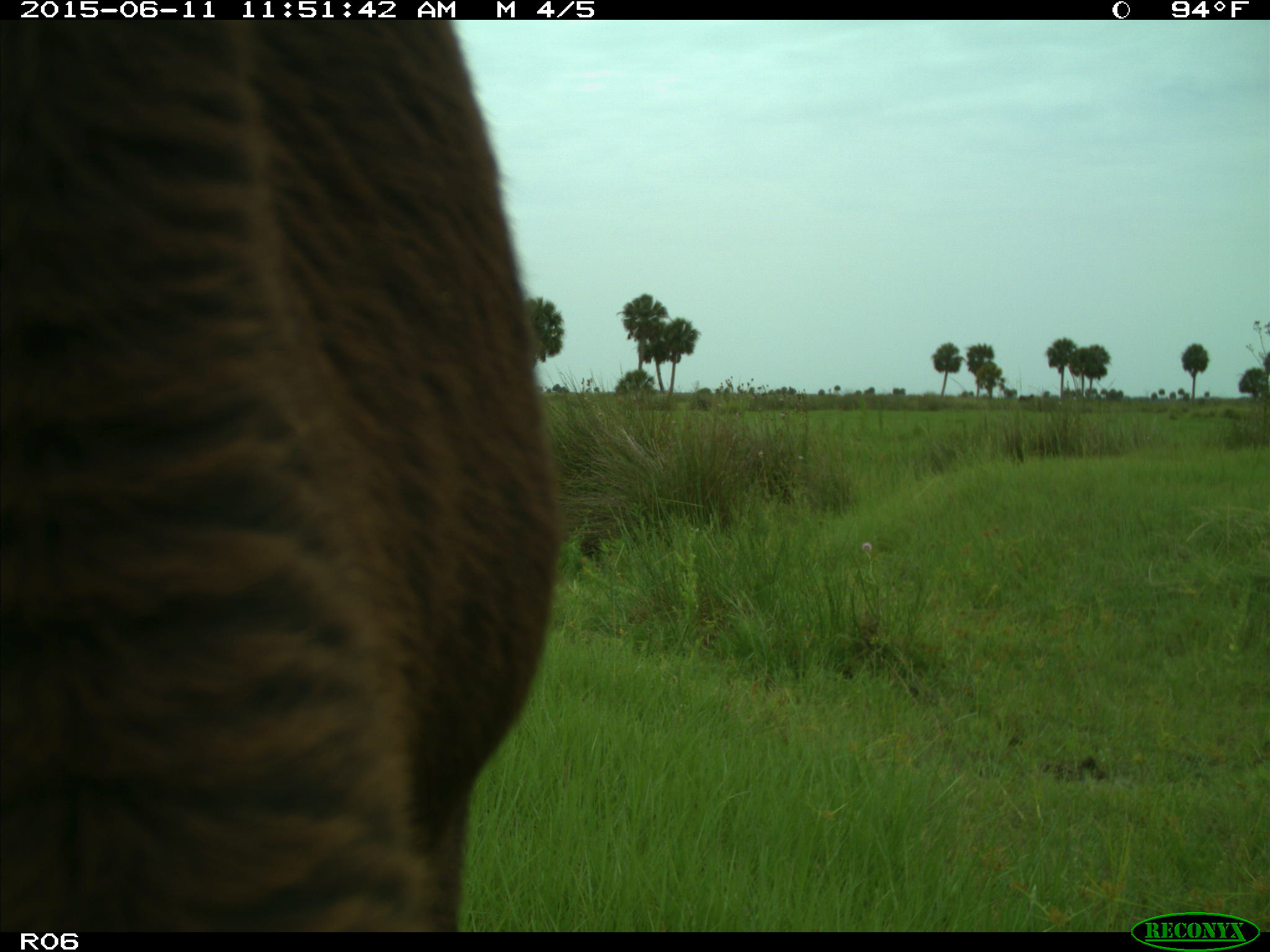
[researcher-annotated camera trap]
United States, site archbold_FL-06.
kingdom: Animalia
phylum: Chordata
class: Mammalia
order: Artiodactyla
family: Bovidae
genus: Bos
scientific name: Bos taurus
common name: domestic cow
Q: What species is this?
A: Bos taurus (domestic cow).